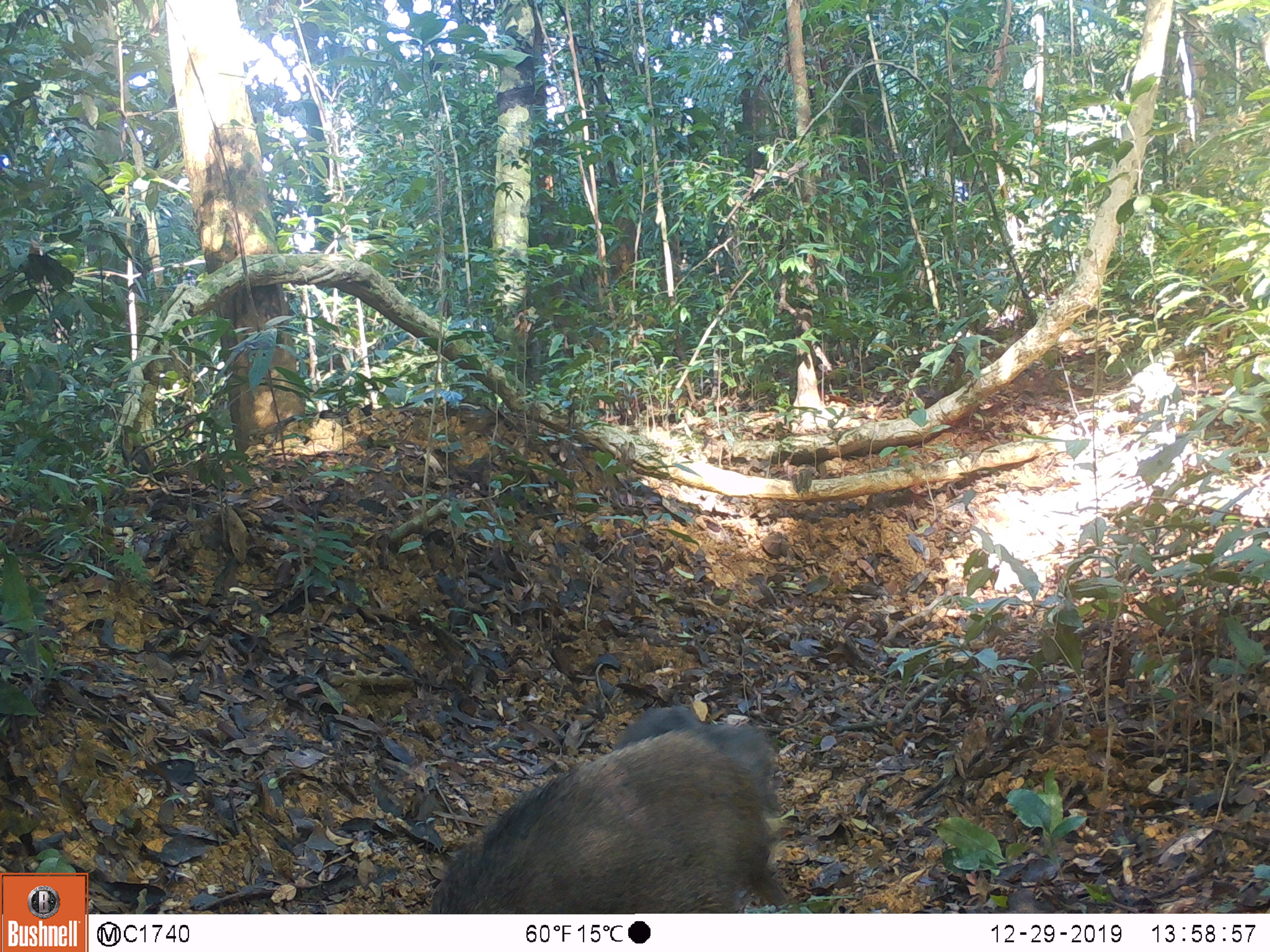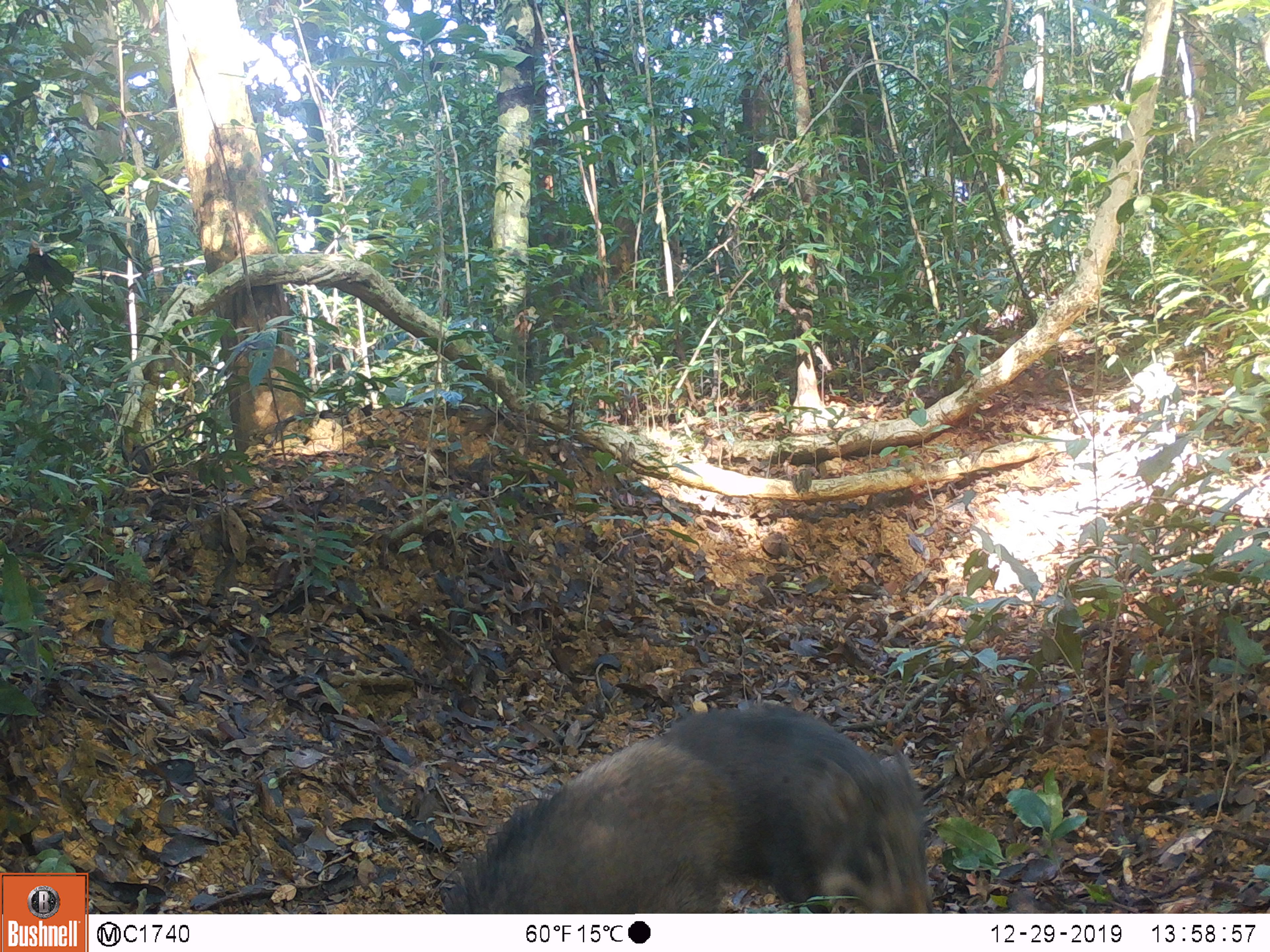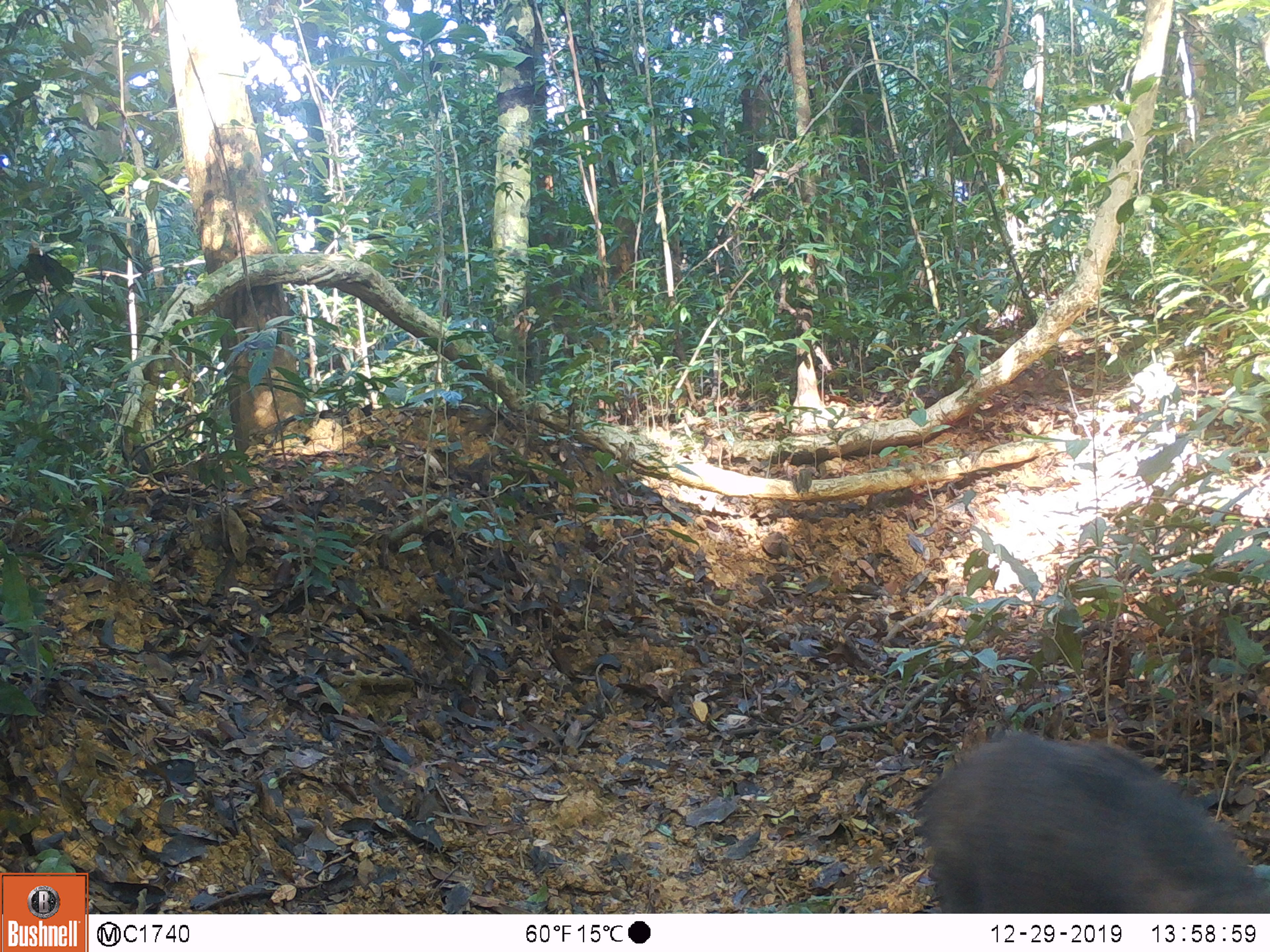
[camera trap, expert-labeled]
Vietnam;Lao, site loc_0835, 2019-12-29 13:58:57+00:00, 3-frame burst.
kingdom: Animalia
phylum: Chordata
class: Mammalia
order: Artiodactyla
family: Suidae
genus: Sus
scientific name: Sus scrofa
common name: eurasian wild pig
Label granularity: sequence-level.